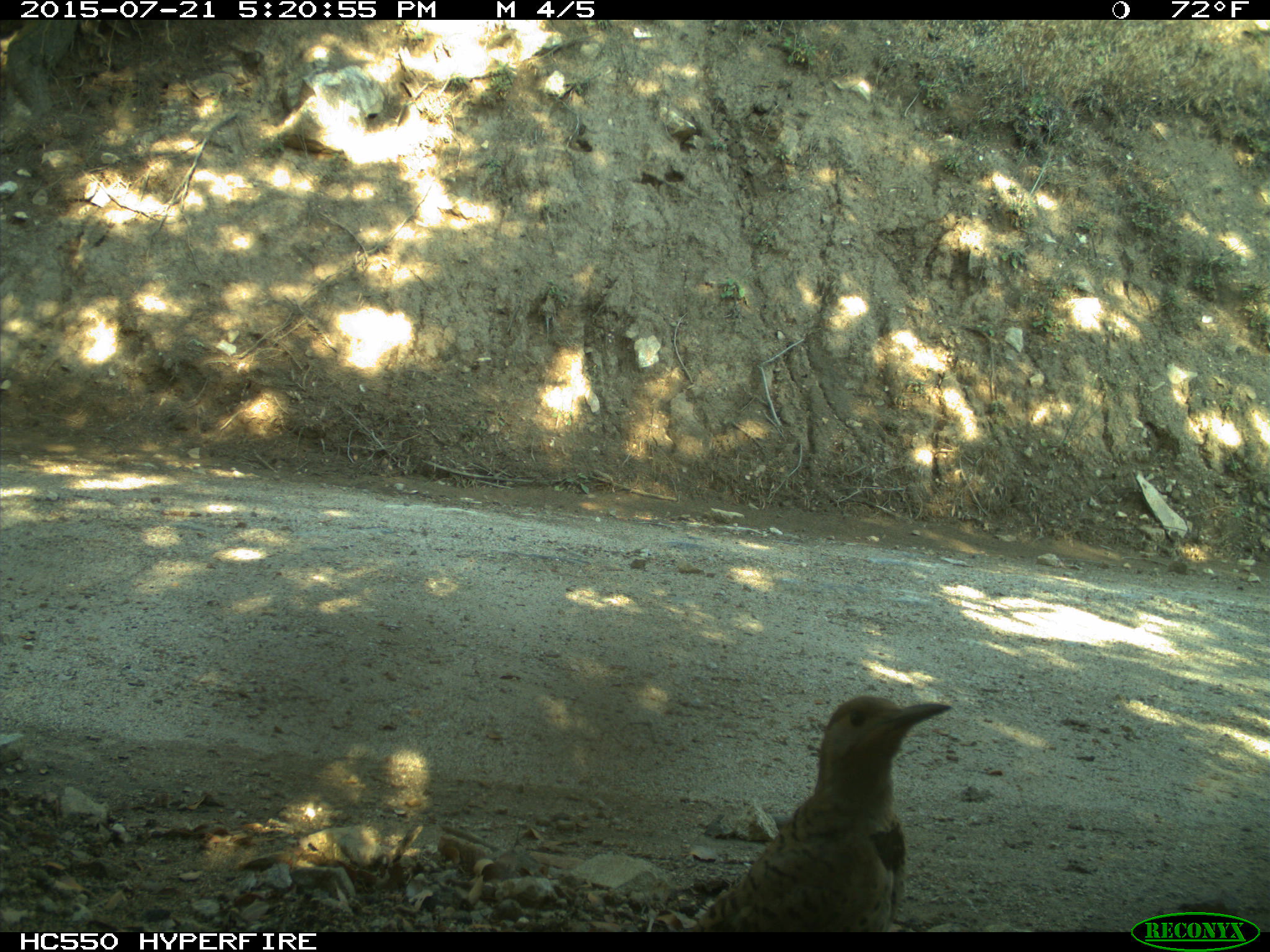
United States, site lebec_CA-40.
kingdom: Animalia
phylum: Chordata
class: Aves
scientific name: Aves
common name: birds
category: unidentified bird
Unidentified bird (birds) (Aves).